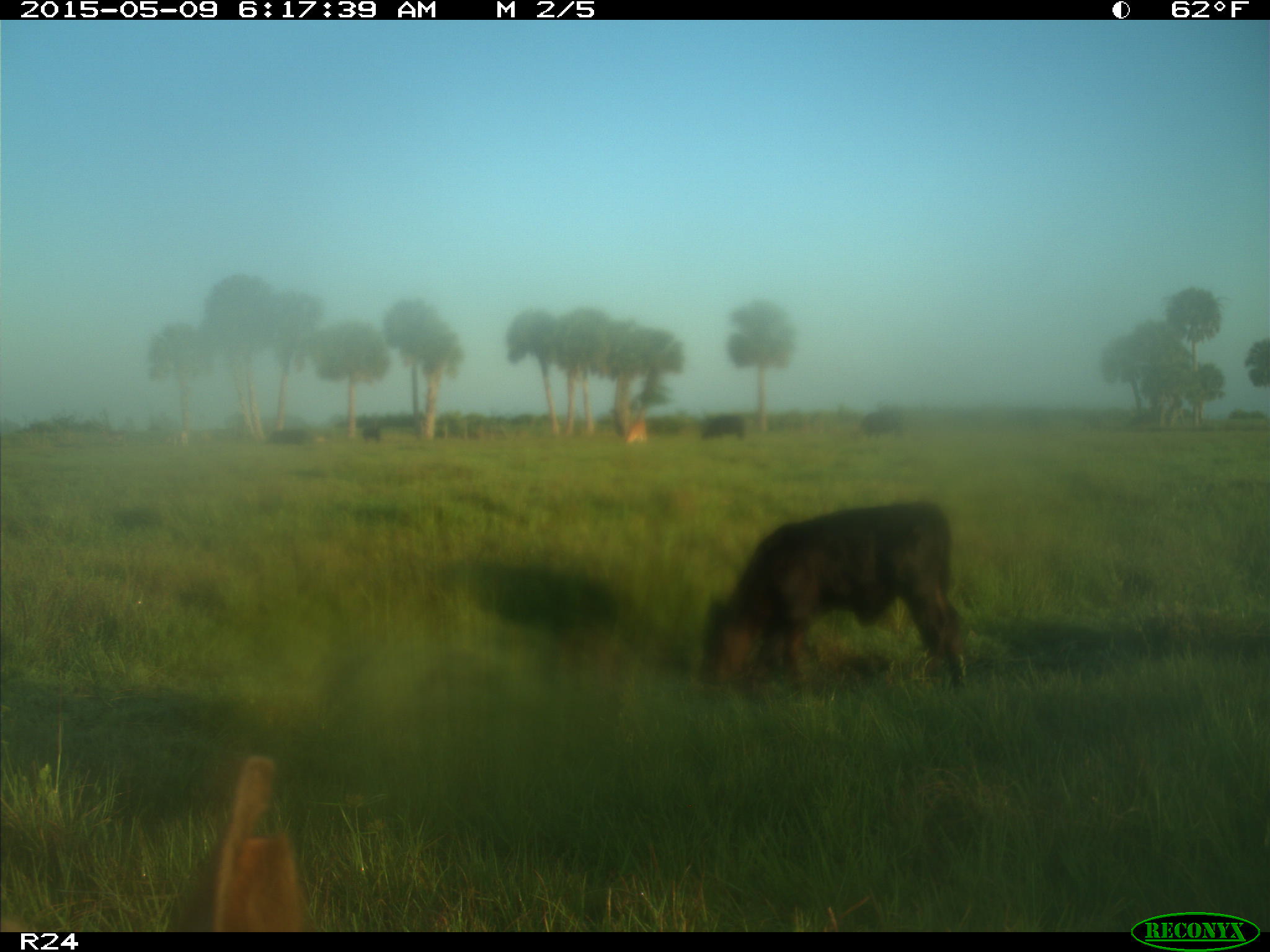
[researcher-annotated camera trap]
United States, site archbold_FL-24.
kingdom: Animalia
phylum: Chordata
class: Mammalia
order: Artiodactyla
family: Bovidae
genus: Bos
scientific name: Bos taurus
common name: domestic cow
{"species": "Bos taurus (domestic cow)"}